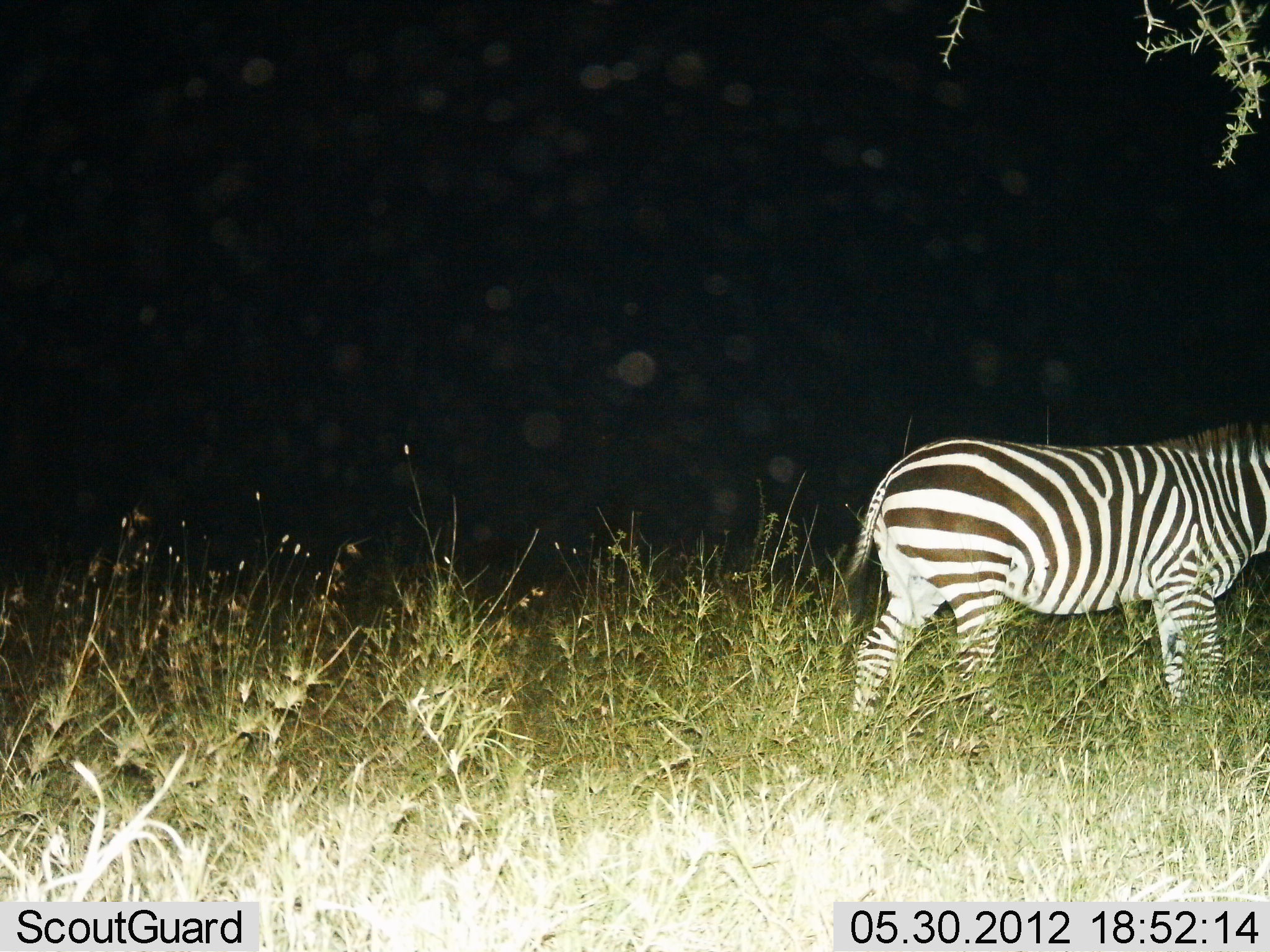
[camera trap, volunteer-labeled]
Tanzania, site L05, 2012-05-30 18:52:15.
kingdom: Animalia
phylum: Chordata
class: Mammalia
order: Perissodactyla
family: Equidae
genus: Equus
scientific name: Equus quagga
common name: plains zebra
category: zebra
Zebra (plains zebra) (Equus quagga), count 1. Behavior (volunteer vote fractions): standing 30%, resting 0%, moving 70%, interacting 0%. Young present (vote fraction): 0%. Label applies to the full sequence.